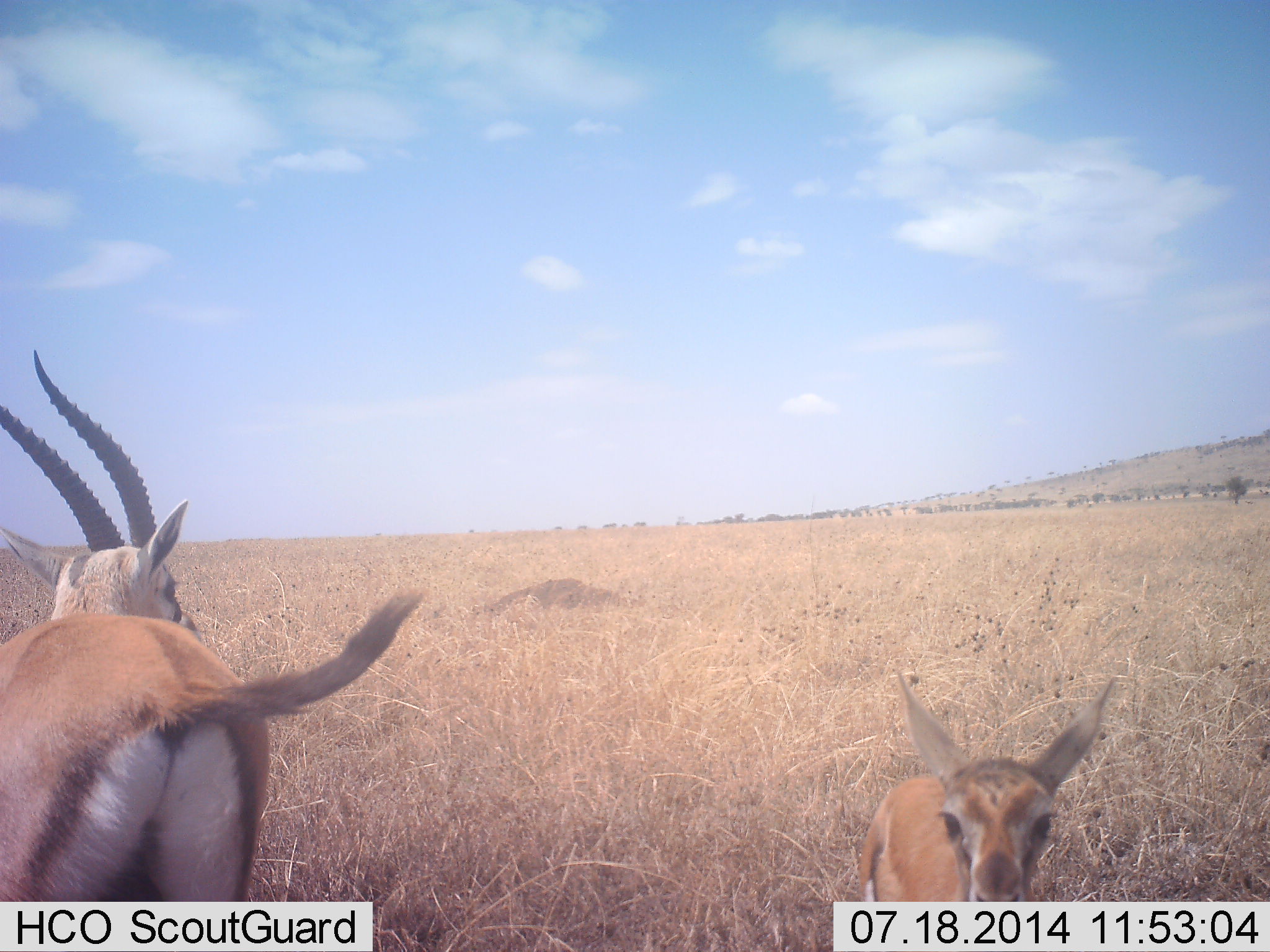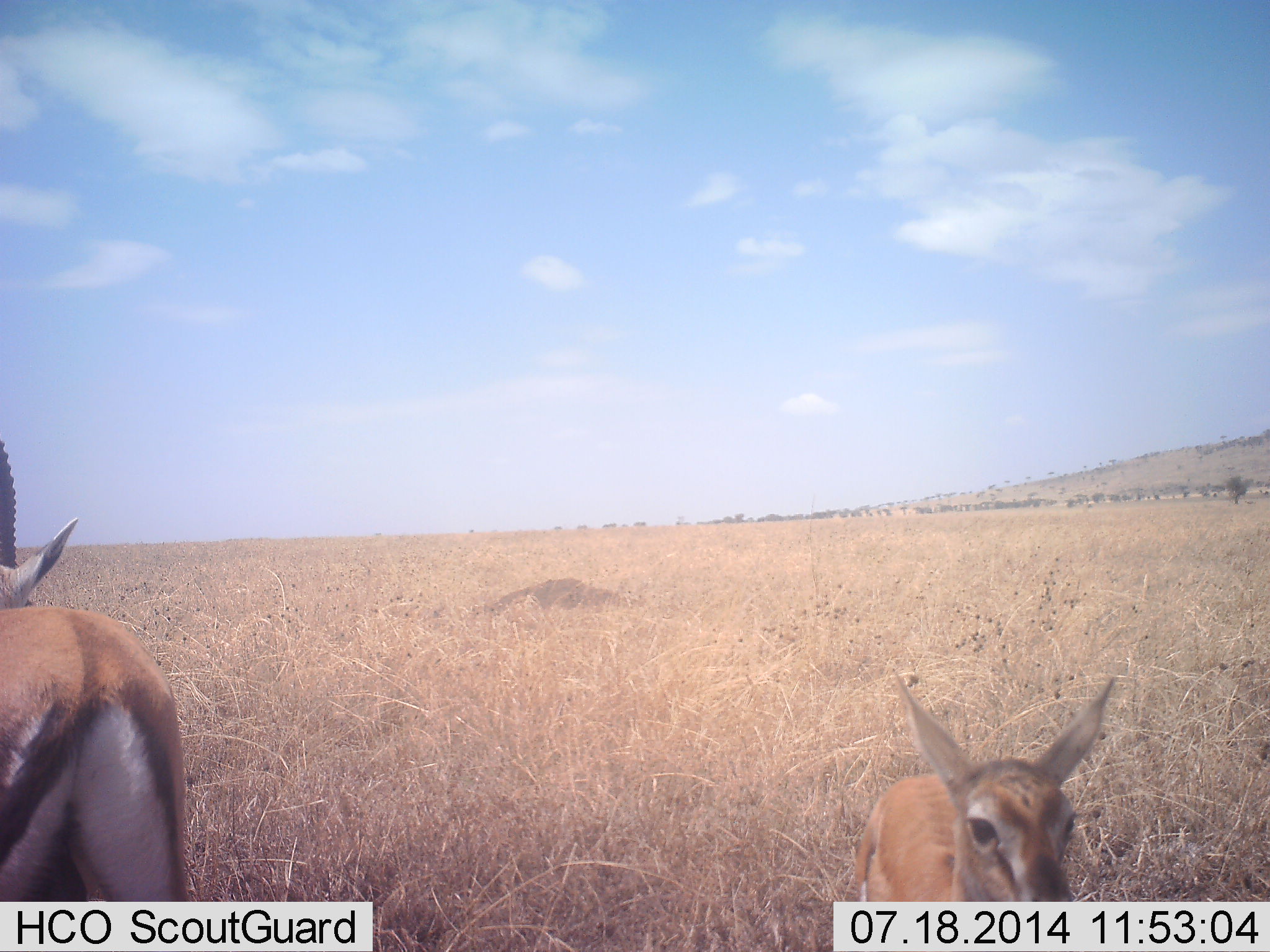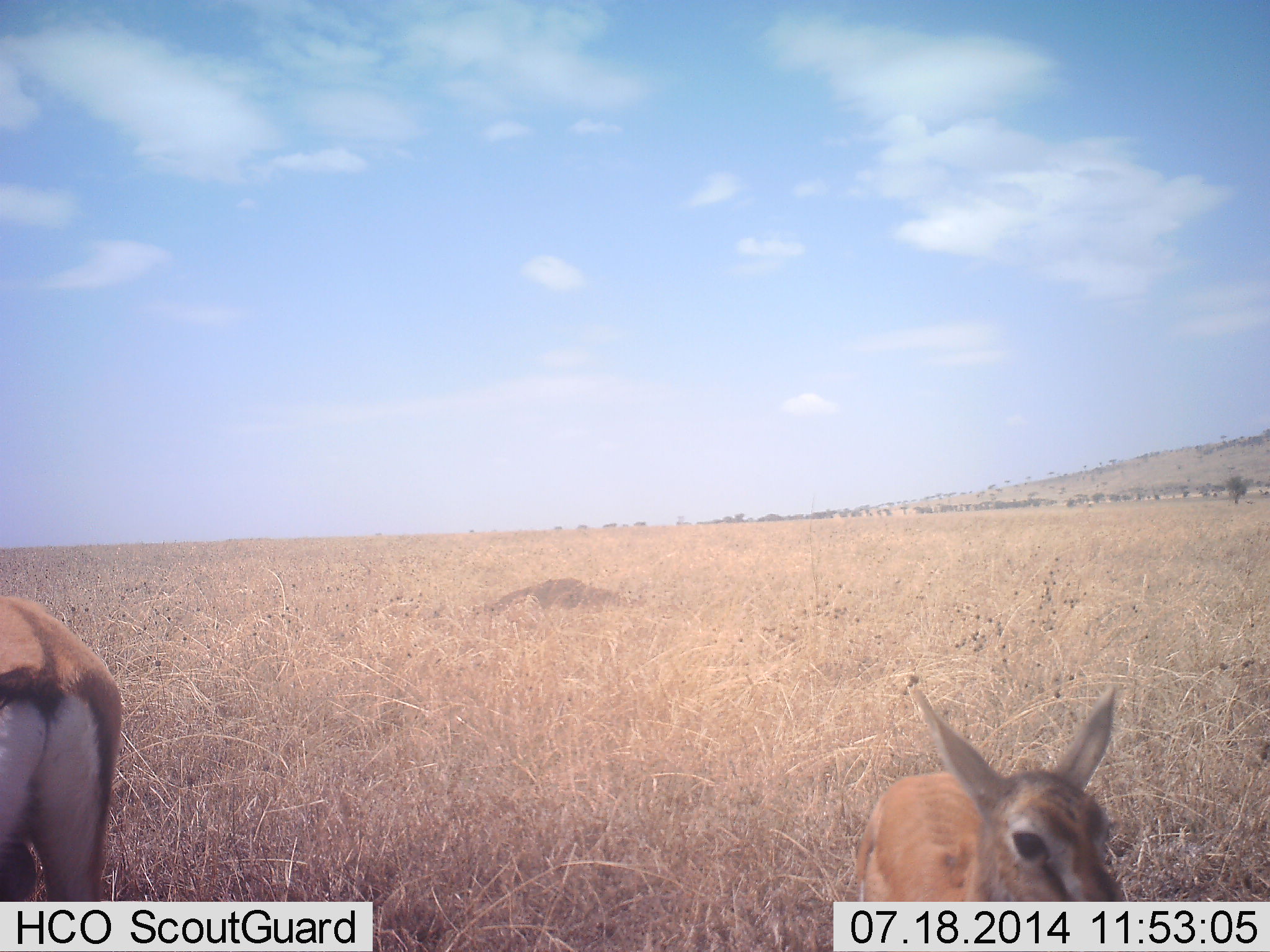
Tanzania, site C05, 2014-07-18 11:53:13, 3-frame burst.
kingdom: Animalia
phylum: Chordata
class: Mammalia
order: Artiodactyla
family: Bovidae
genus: Eudorcas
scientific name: Eudorcas thomsonii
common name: thomson's gazelle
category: gazellethomsons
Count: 2.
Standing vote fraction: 80%.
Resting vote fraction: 10%.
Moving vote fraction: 40%.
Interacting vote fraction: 0%.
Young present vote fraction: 80%.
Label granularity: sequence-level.